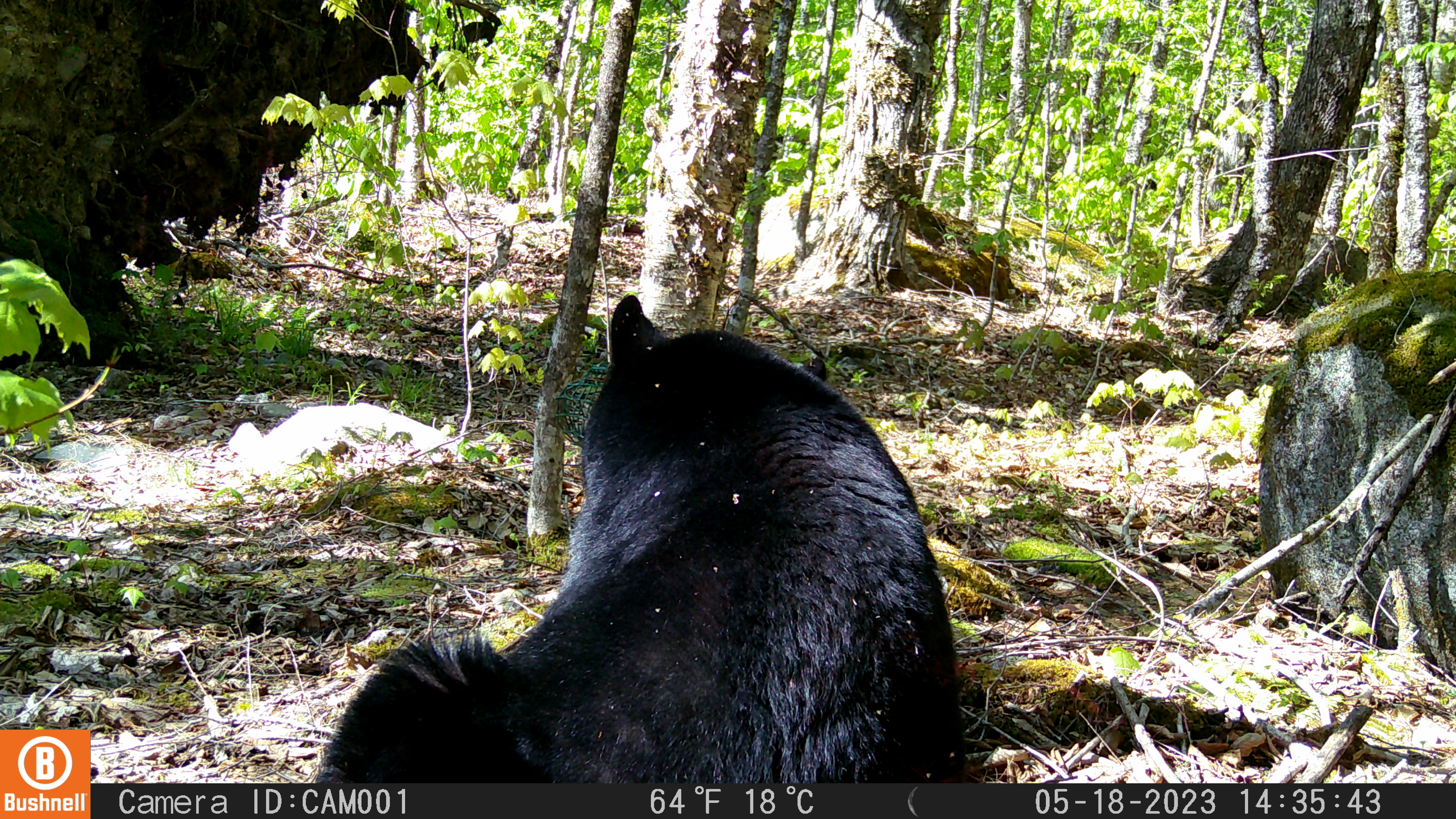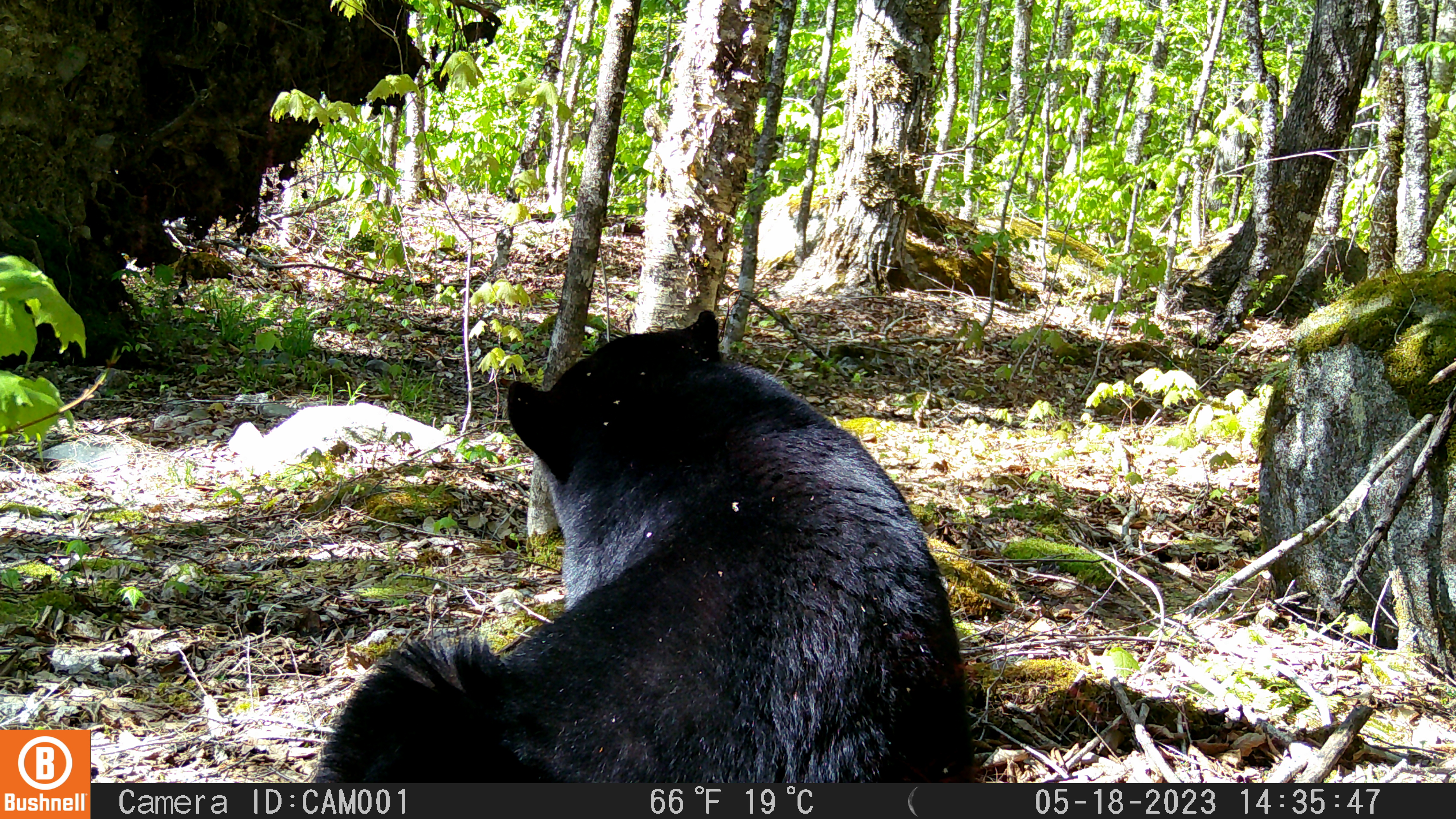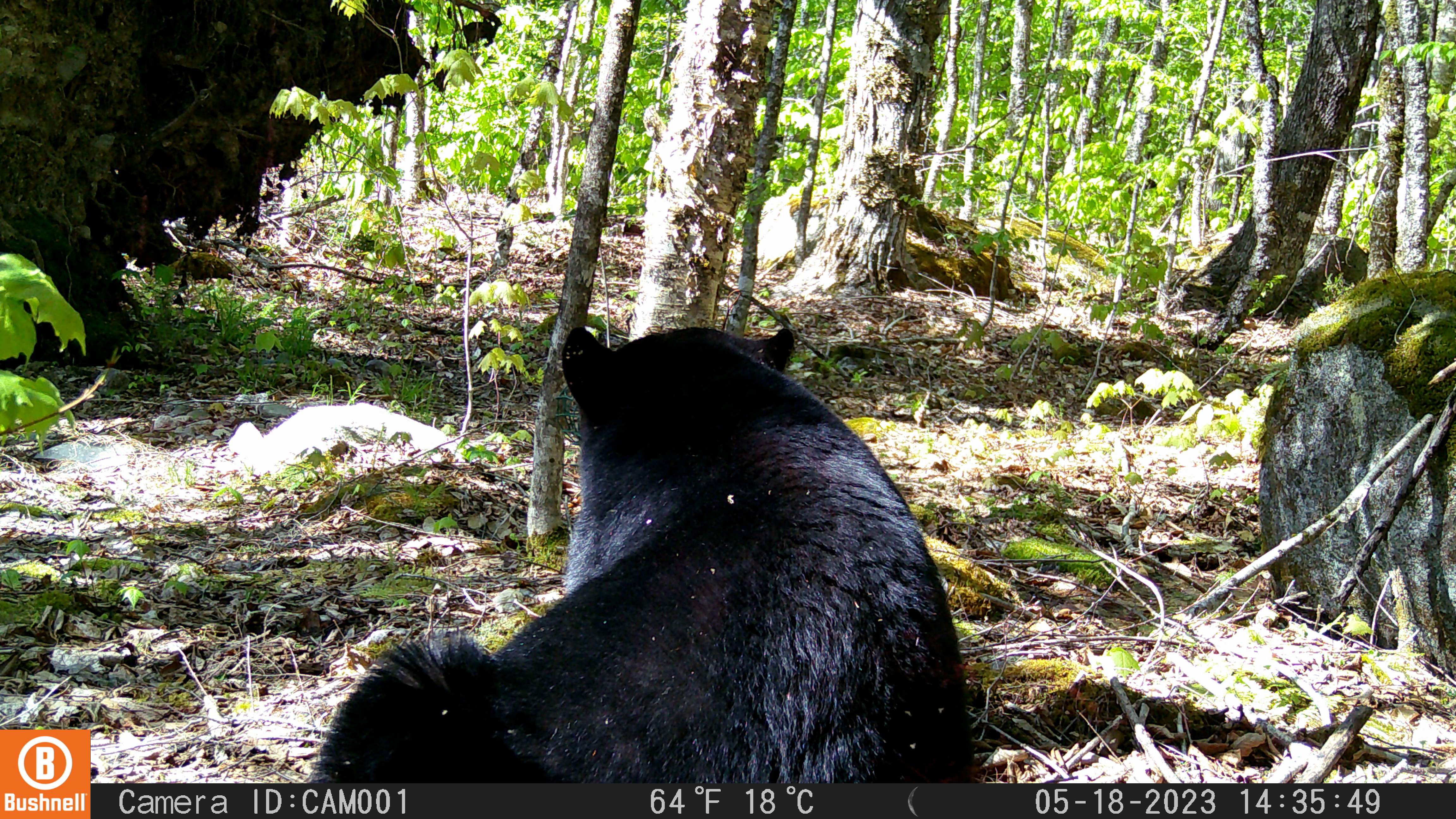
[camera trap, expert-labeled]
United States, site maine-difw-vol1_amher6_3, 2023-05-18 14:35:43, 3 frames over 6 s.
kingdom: Animalia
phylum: Chordata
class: Mammalia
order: Carnivora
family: Ursidae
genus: Ursus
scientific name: Ursus americanus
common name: black bear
Black bear (Ursus americanus).